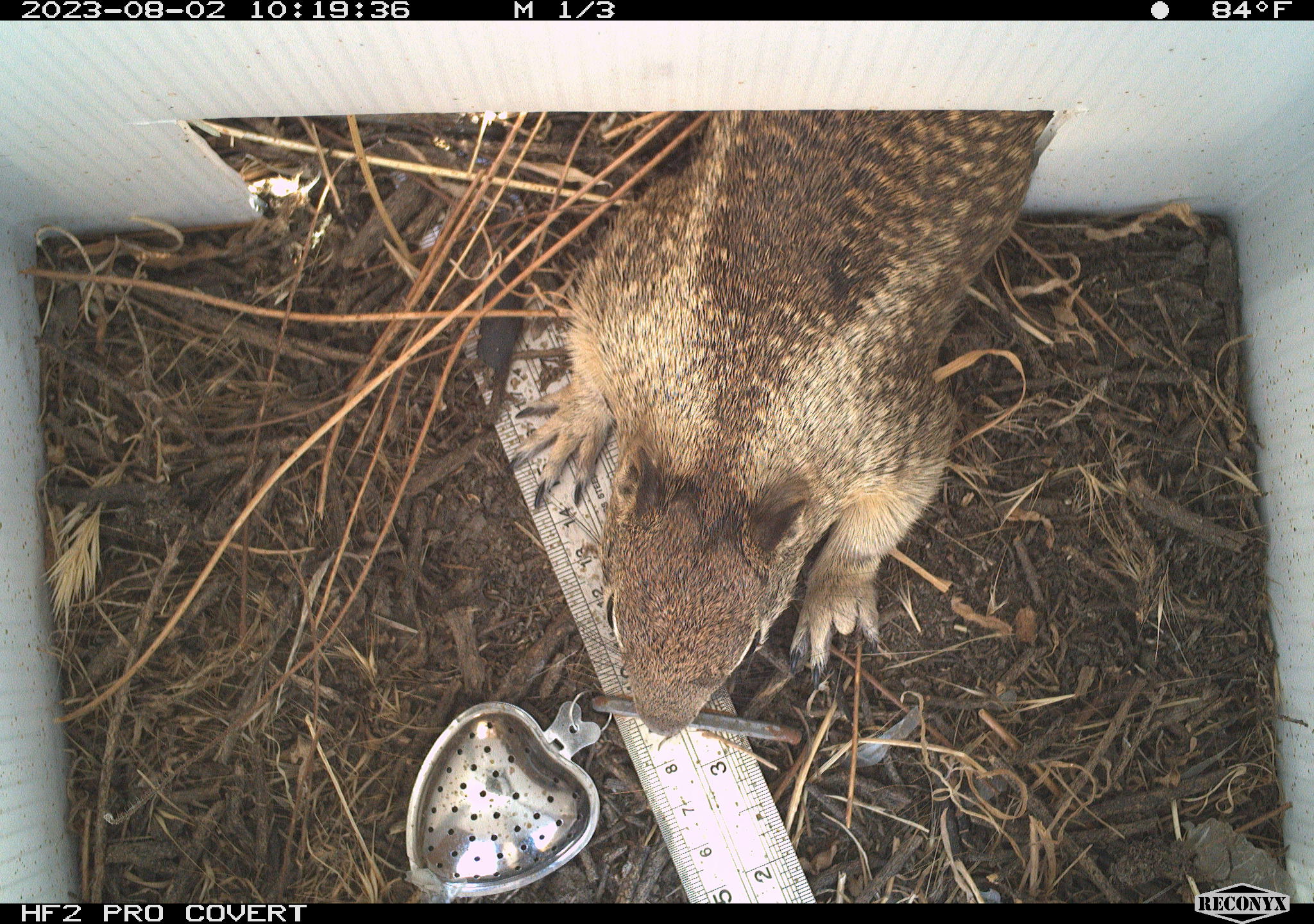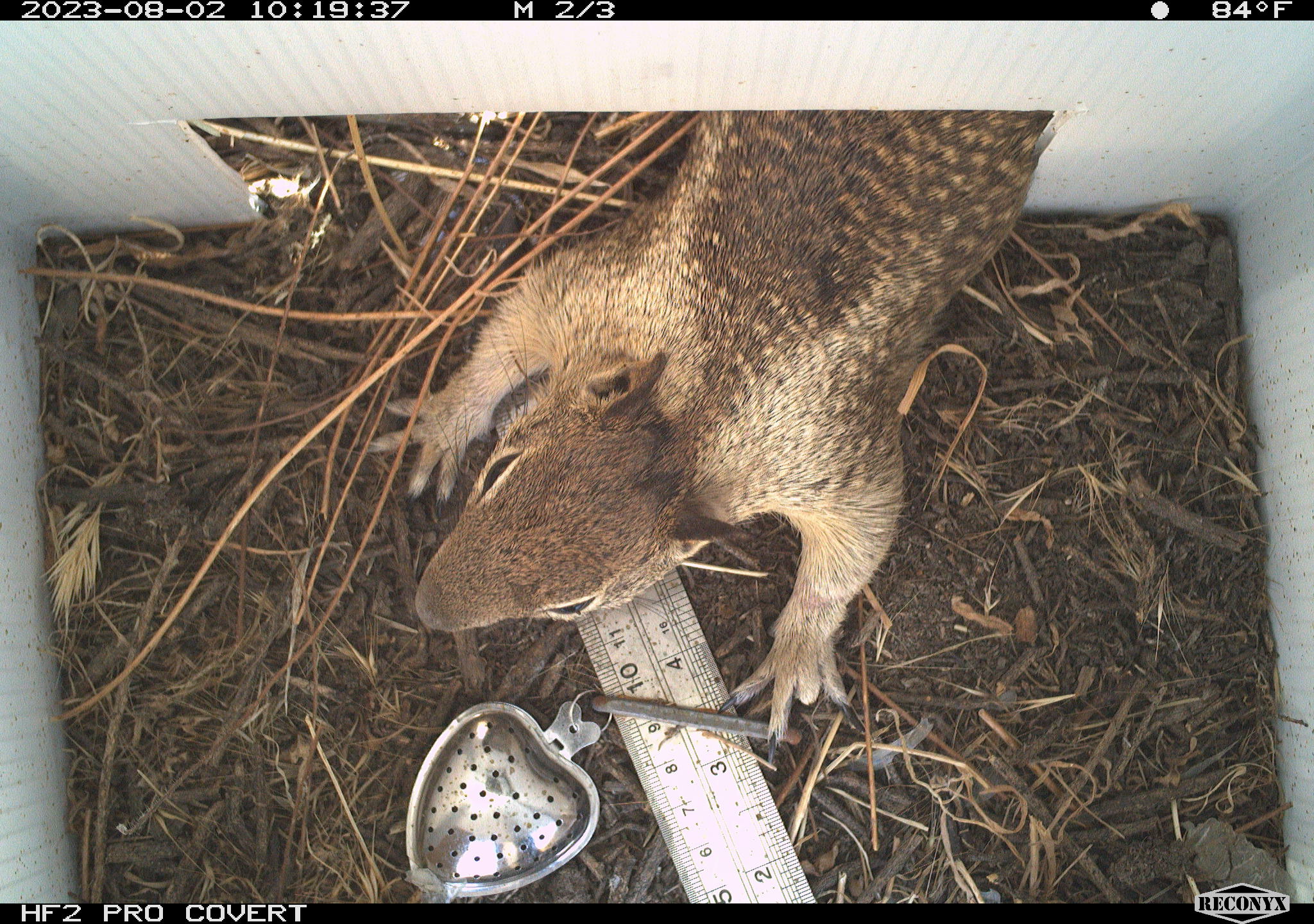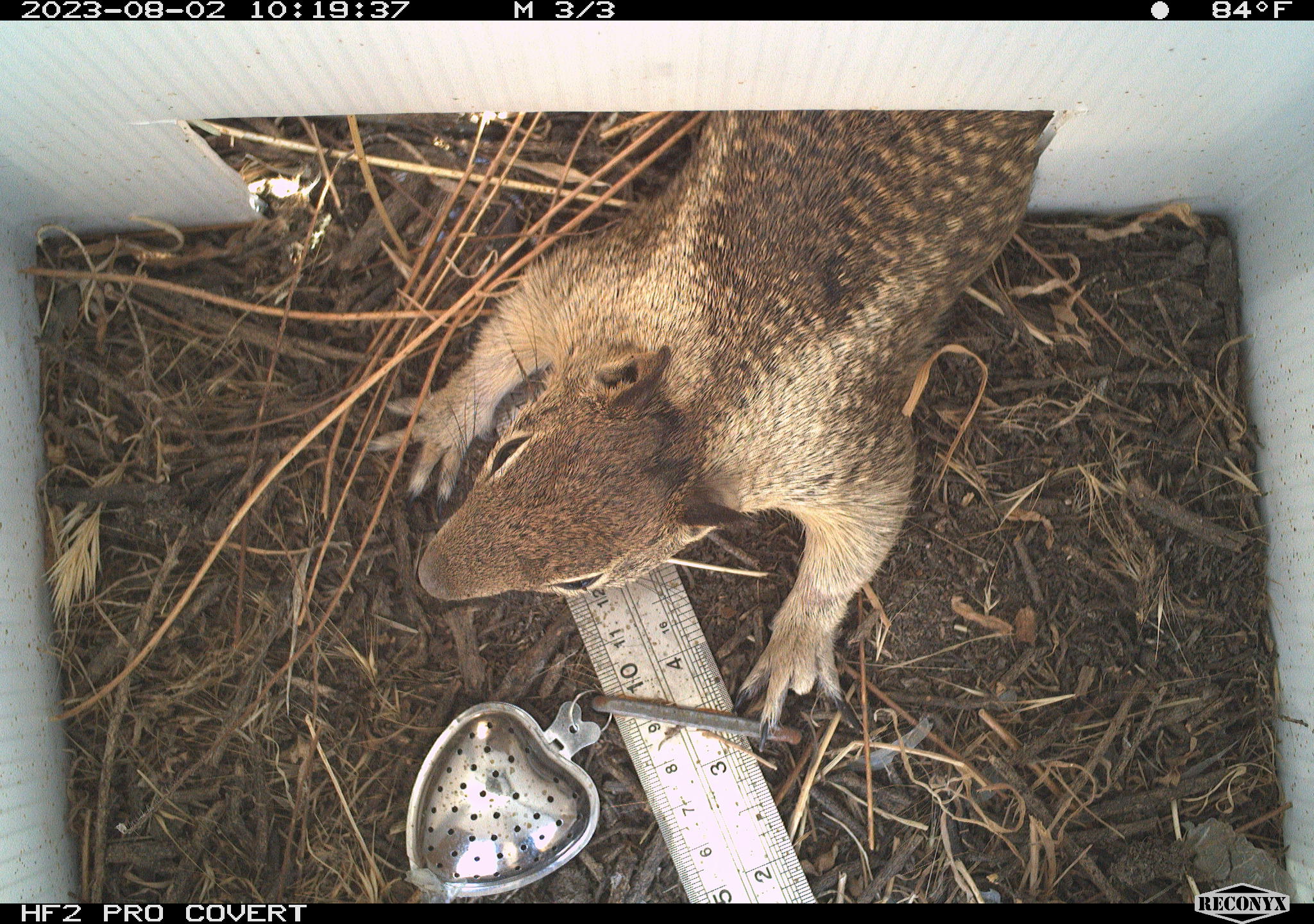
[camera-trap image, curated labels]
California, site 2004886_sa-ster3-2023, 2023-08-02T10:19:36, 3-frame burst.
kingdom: Animalia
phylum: Chordata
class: Mammalia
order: Rodentia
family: Sciuridae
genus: Otospermophilus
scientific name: Otospermophilus beecheyi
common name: california ground squirrel